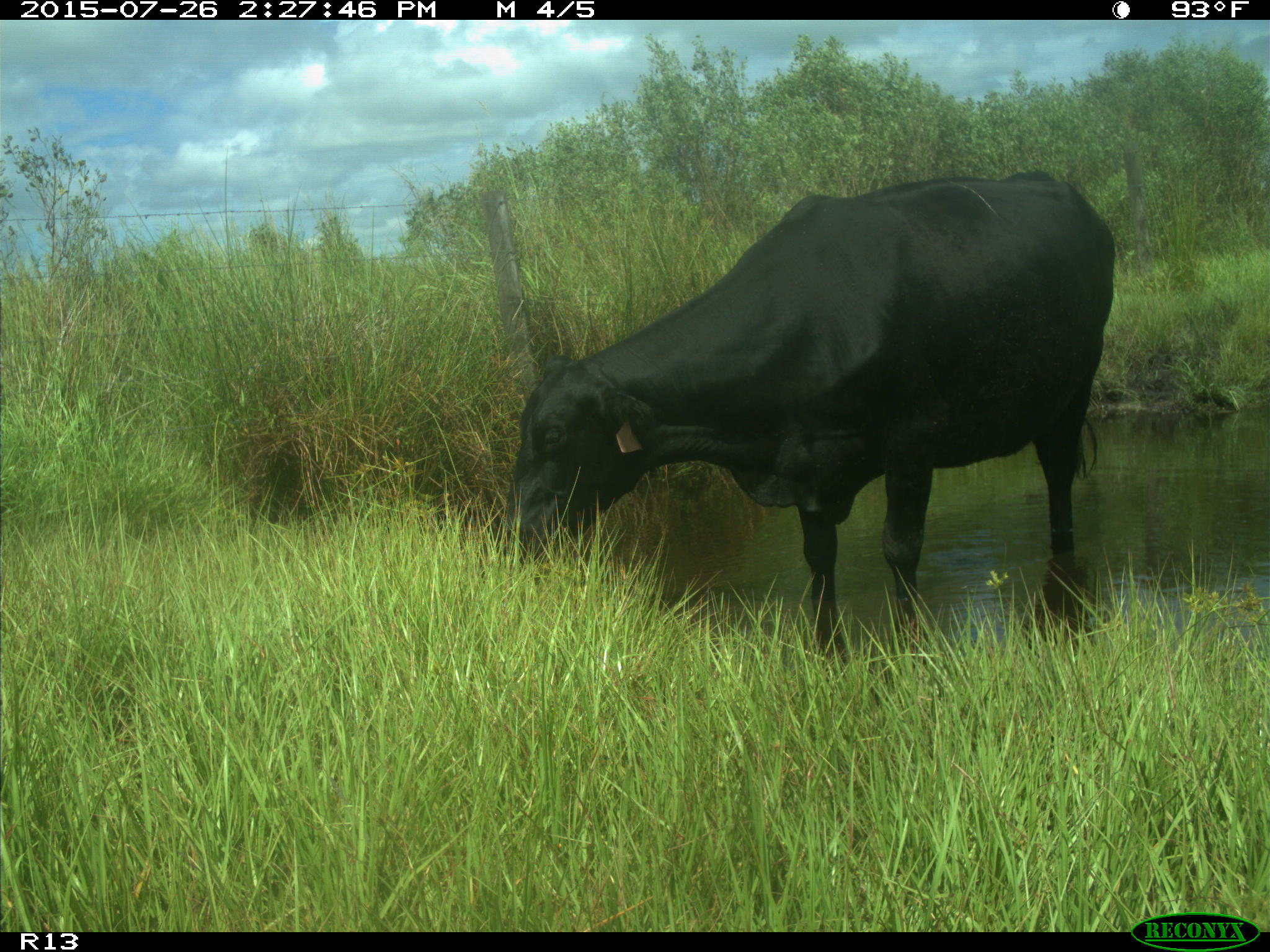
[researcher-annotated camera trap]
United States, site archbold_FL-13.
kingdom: Animalia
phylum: Chordata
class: Mammalia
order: Artiodactyla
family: Bovidae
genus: Bos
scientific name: Bos taurus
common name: domestic cow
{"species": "Bos taurus (domestic cow)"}